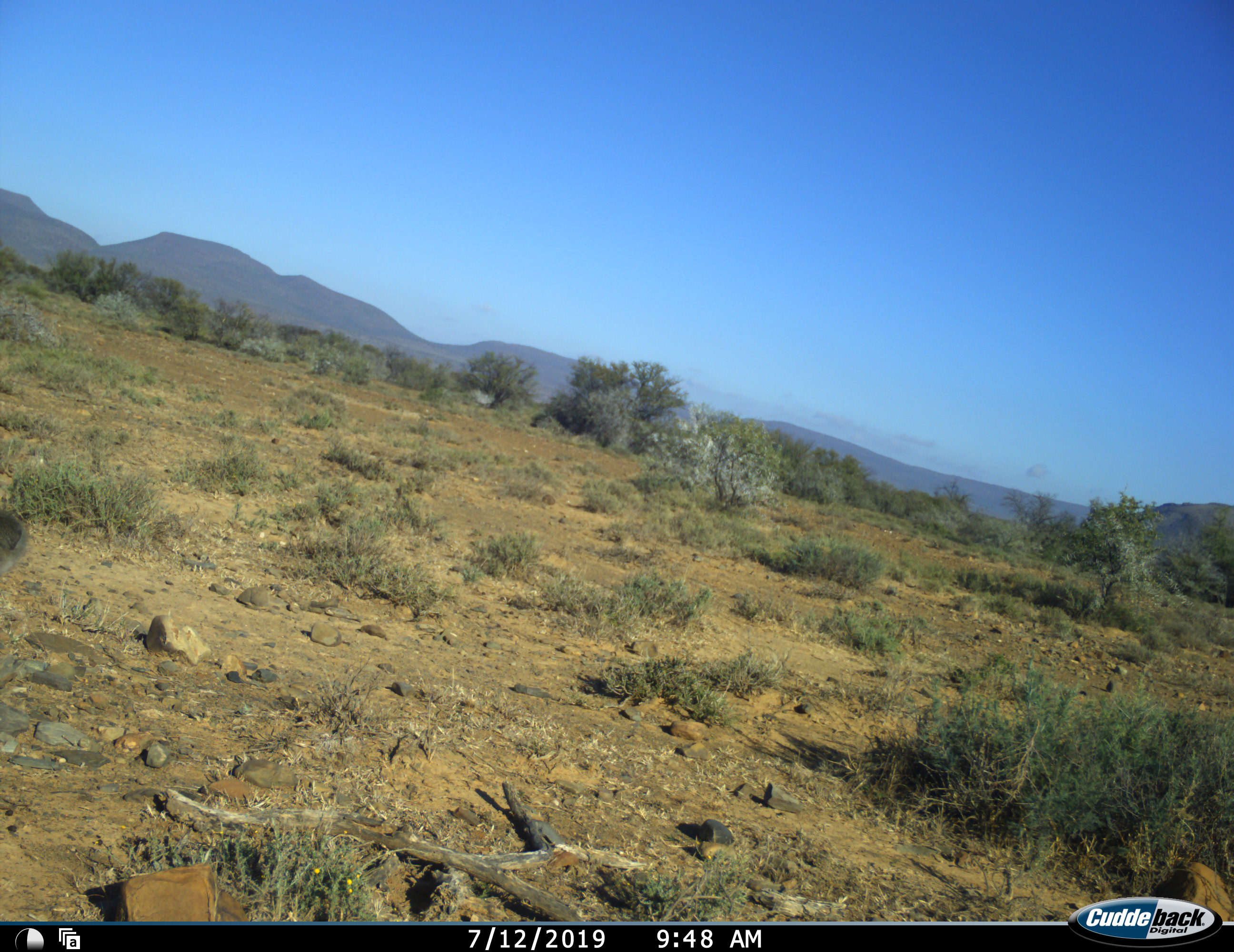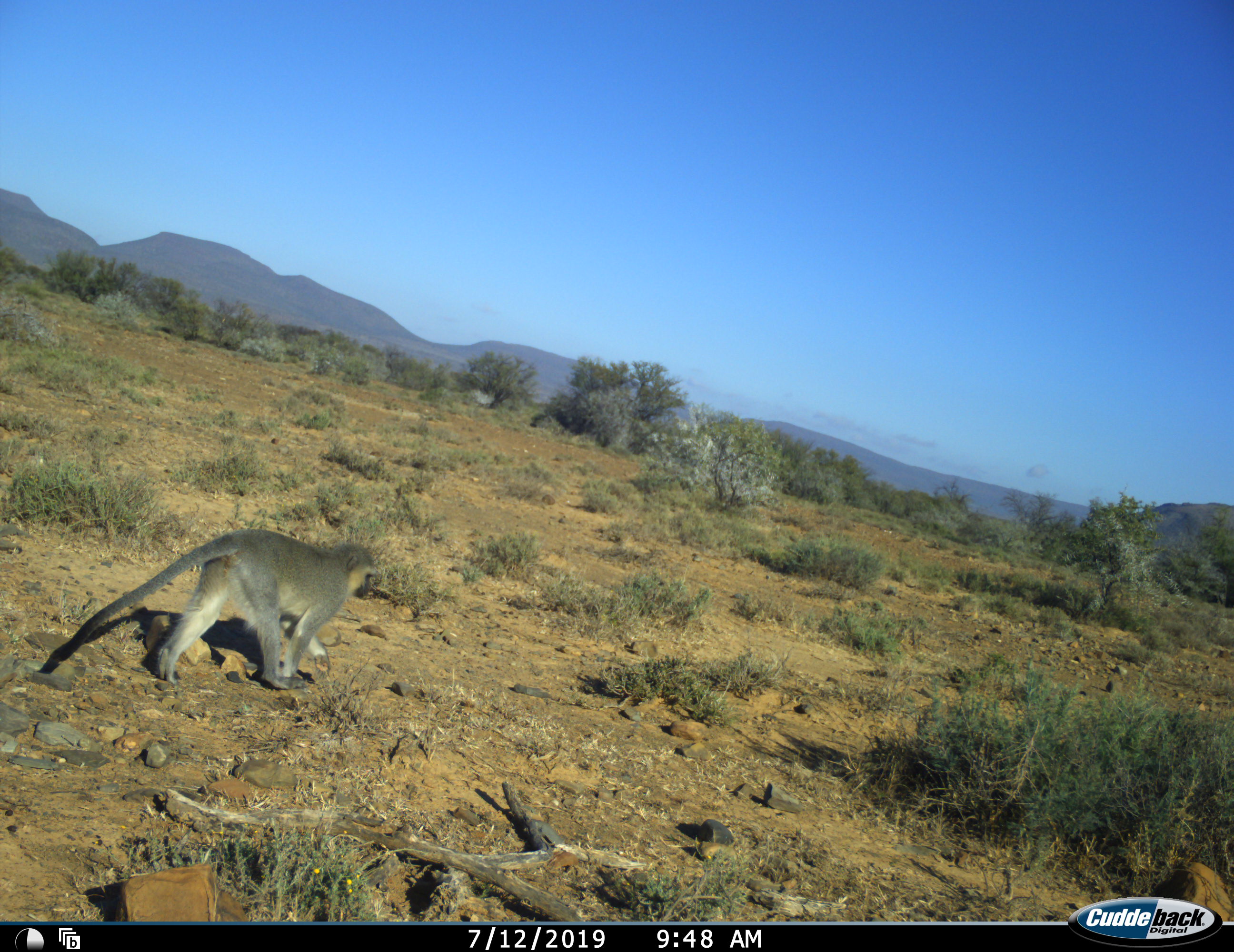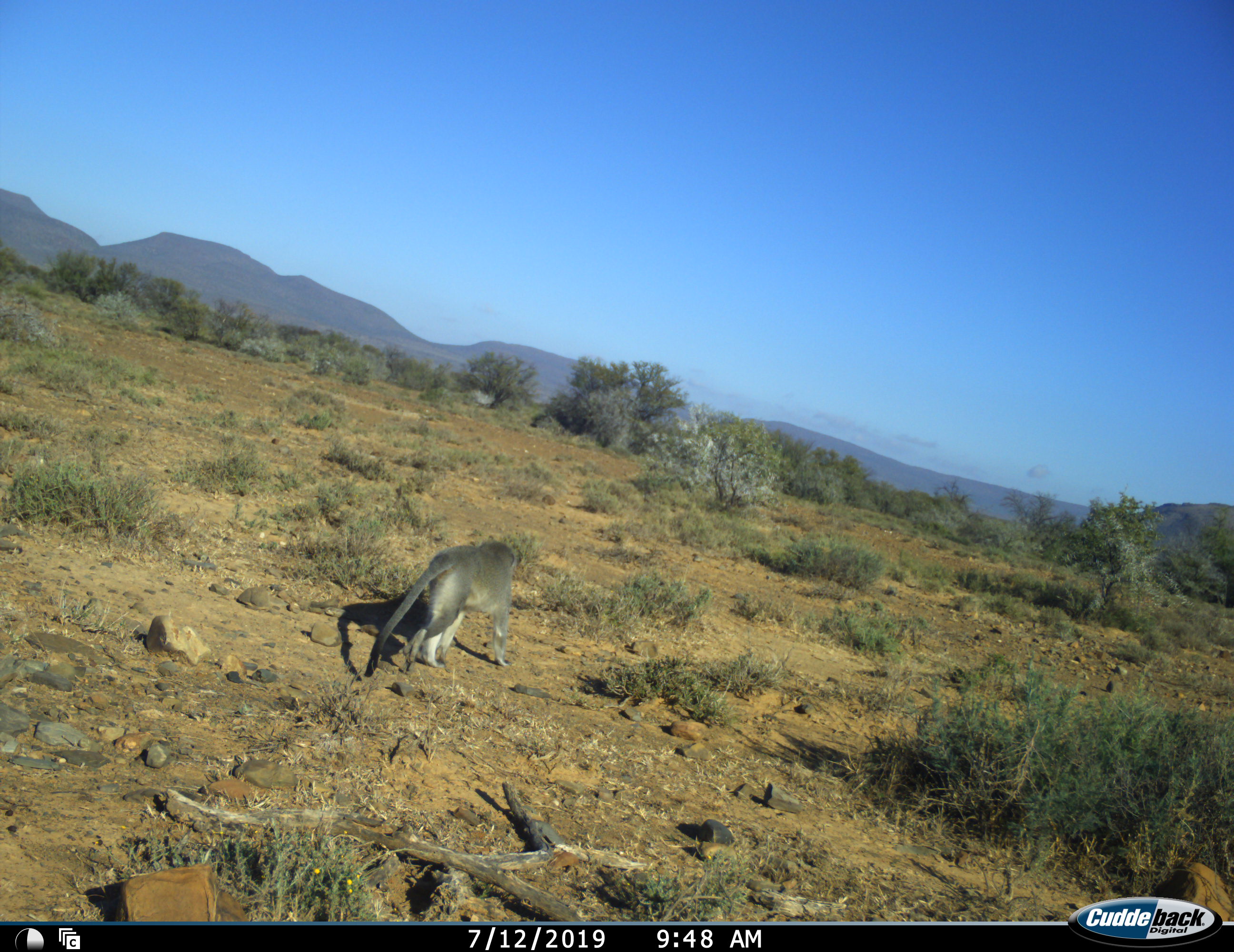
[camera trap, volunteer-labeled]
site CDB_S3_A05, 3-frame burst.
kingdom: Animalia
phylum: Chordata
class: Mammalia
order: Primates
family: Cercopithecidae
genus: Chlorocebus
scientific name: Chlorocebus pygerythrus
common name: vervet monkey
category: monkeyvervet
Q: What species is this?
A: Monkeyvervet (vervet monkey) (Chlorocebus pygerythrus).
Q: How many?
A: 1.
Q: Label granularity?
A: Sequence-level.